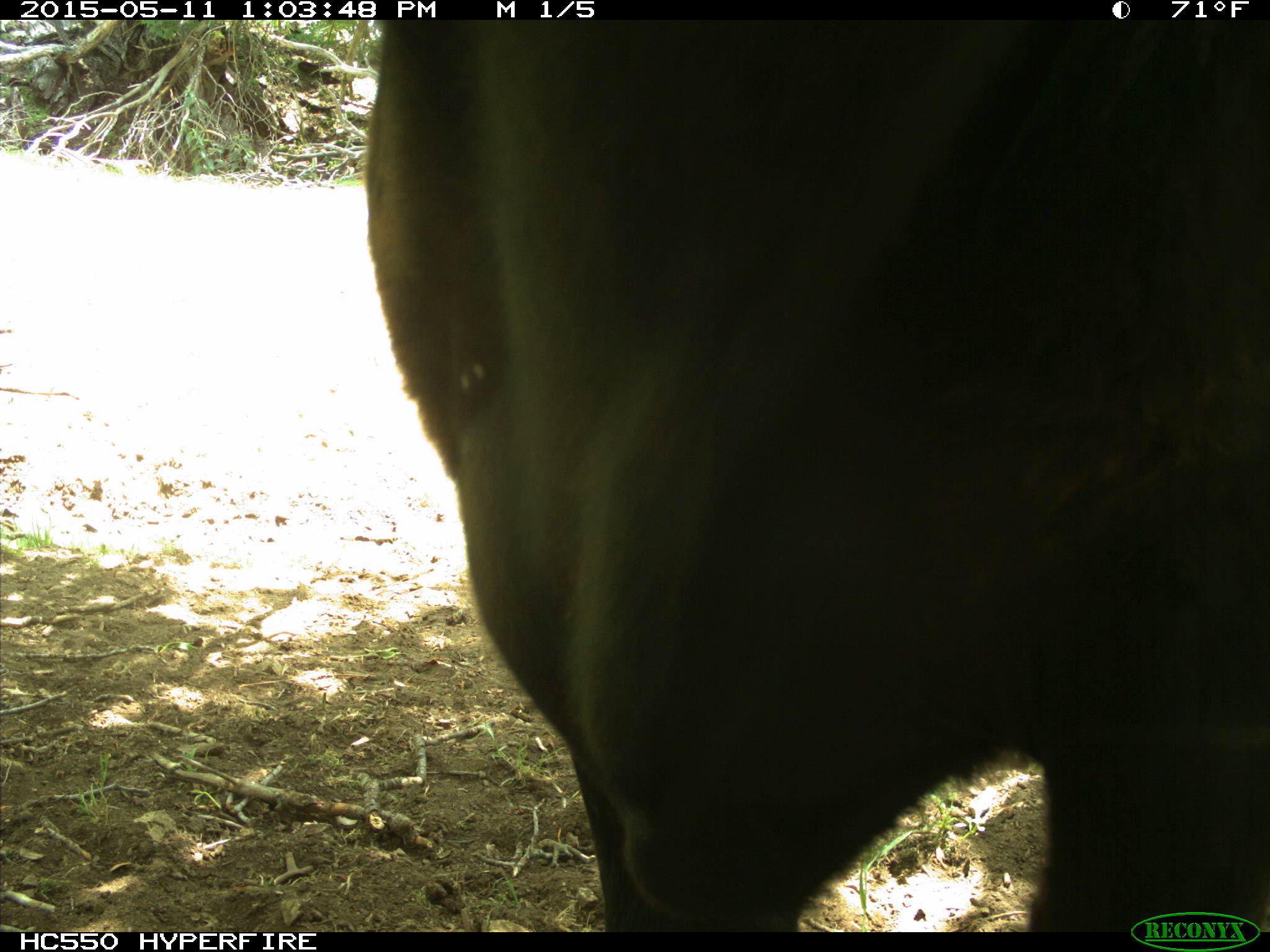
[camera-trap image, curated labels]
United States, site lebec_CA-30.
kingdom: Animalia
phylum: Chordata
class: Mammalia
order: Artiodactyla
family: Bovidae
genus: Bos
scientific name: Bos taurus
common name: domestic cow